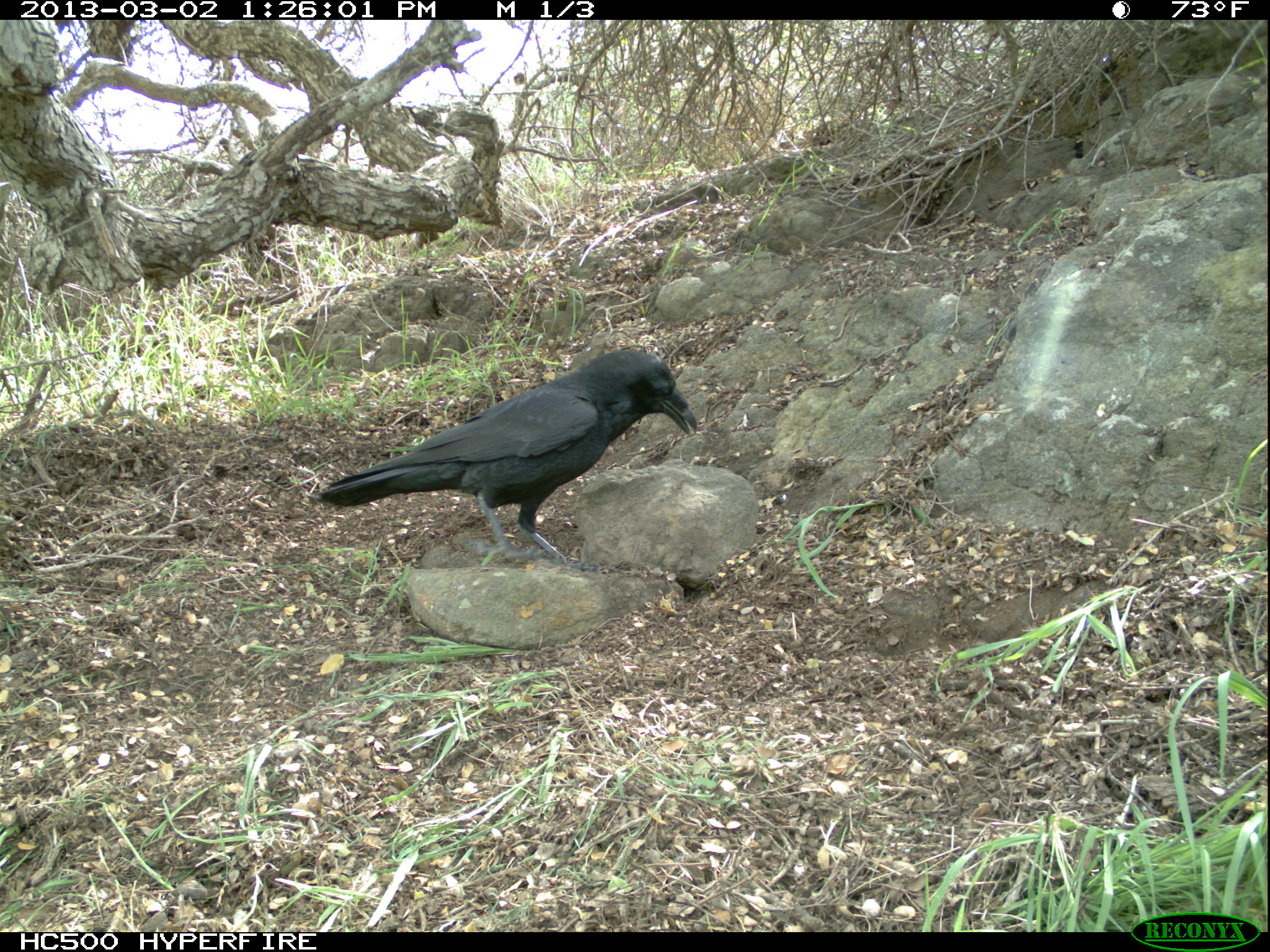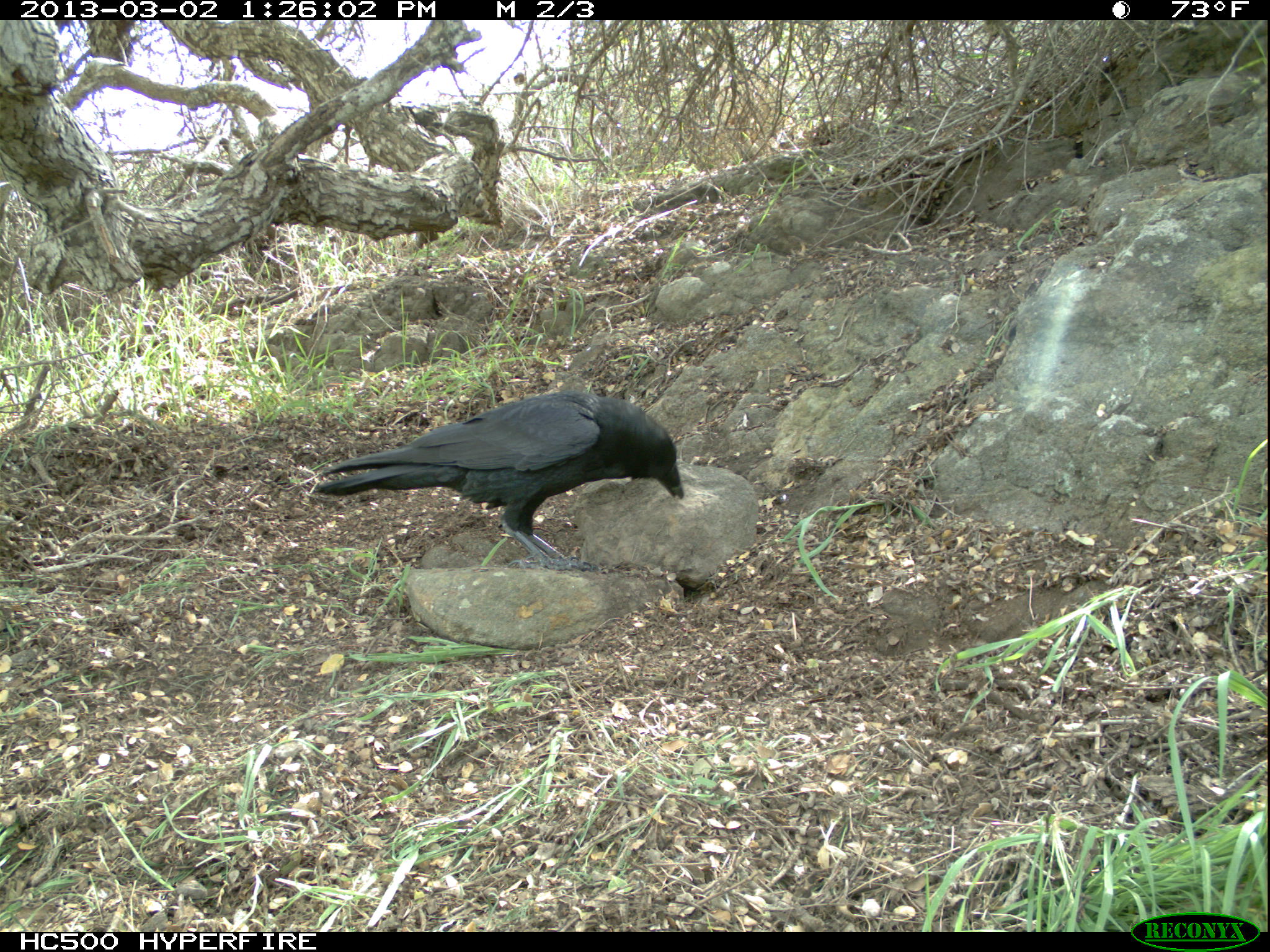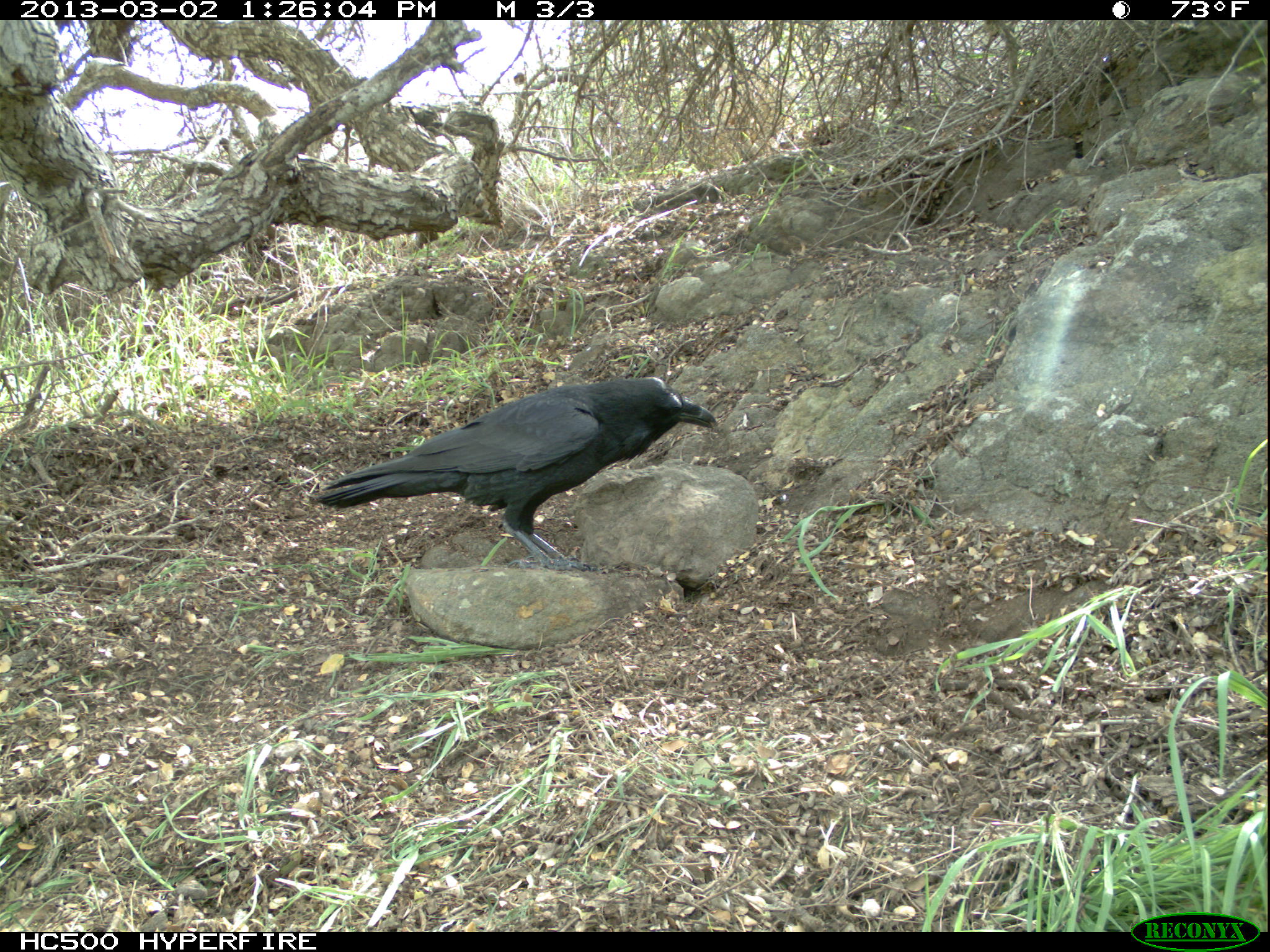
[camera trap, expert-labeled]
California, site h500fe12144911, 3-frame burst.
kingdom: Animalia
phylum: Chordata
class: Aves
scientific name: Aves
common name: bird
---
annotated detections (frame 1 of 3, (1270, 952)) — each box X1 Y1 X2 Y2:
bird: 314 351 697 571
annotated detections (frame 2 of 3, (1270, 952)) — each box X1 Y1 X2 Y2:
bird: 316 388 684 570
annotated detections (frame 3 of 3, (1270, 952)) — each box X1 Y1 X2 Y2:
bird: 306 376 717 573